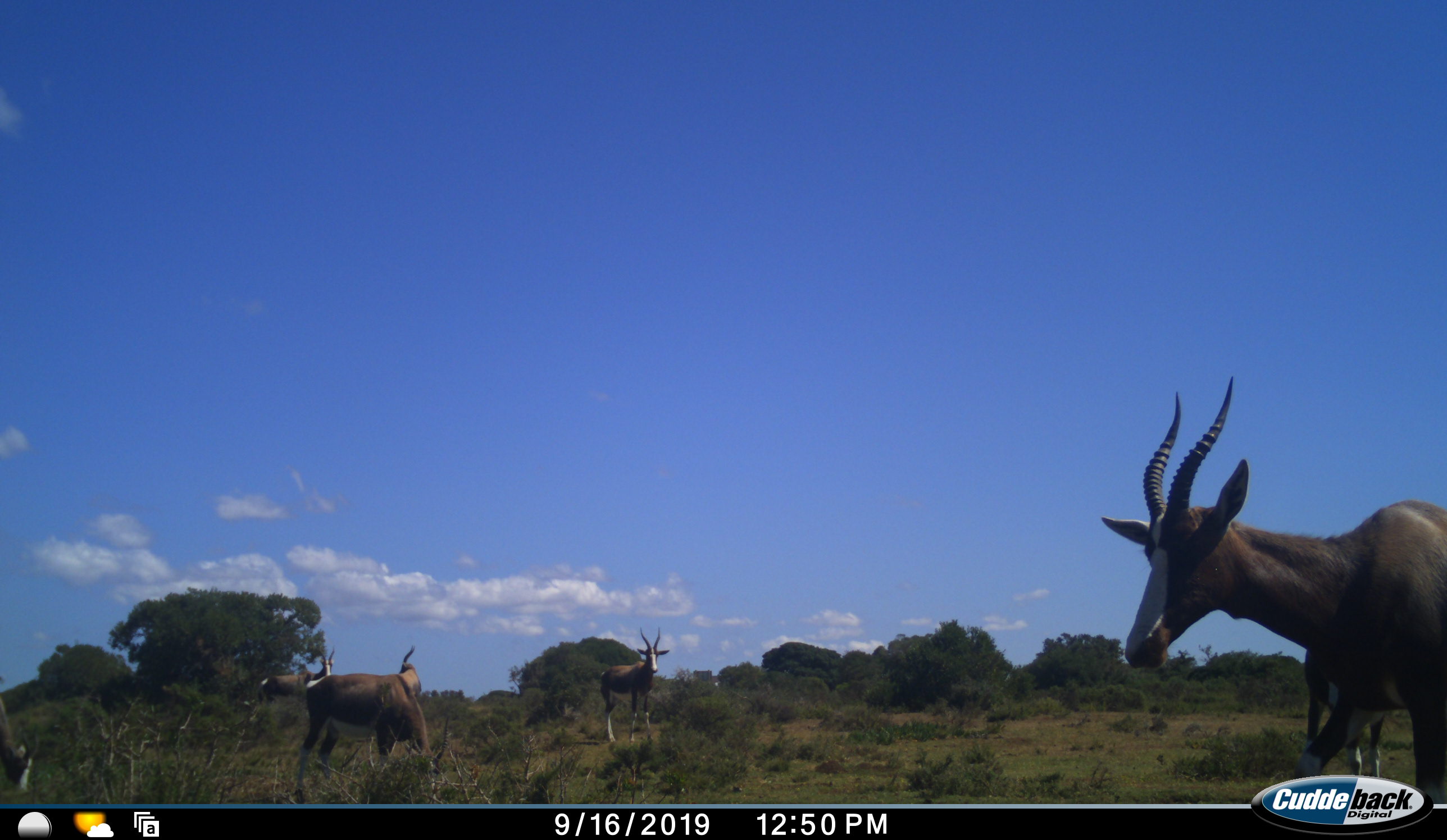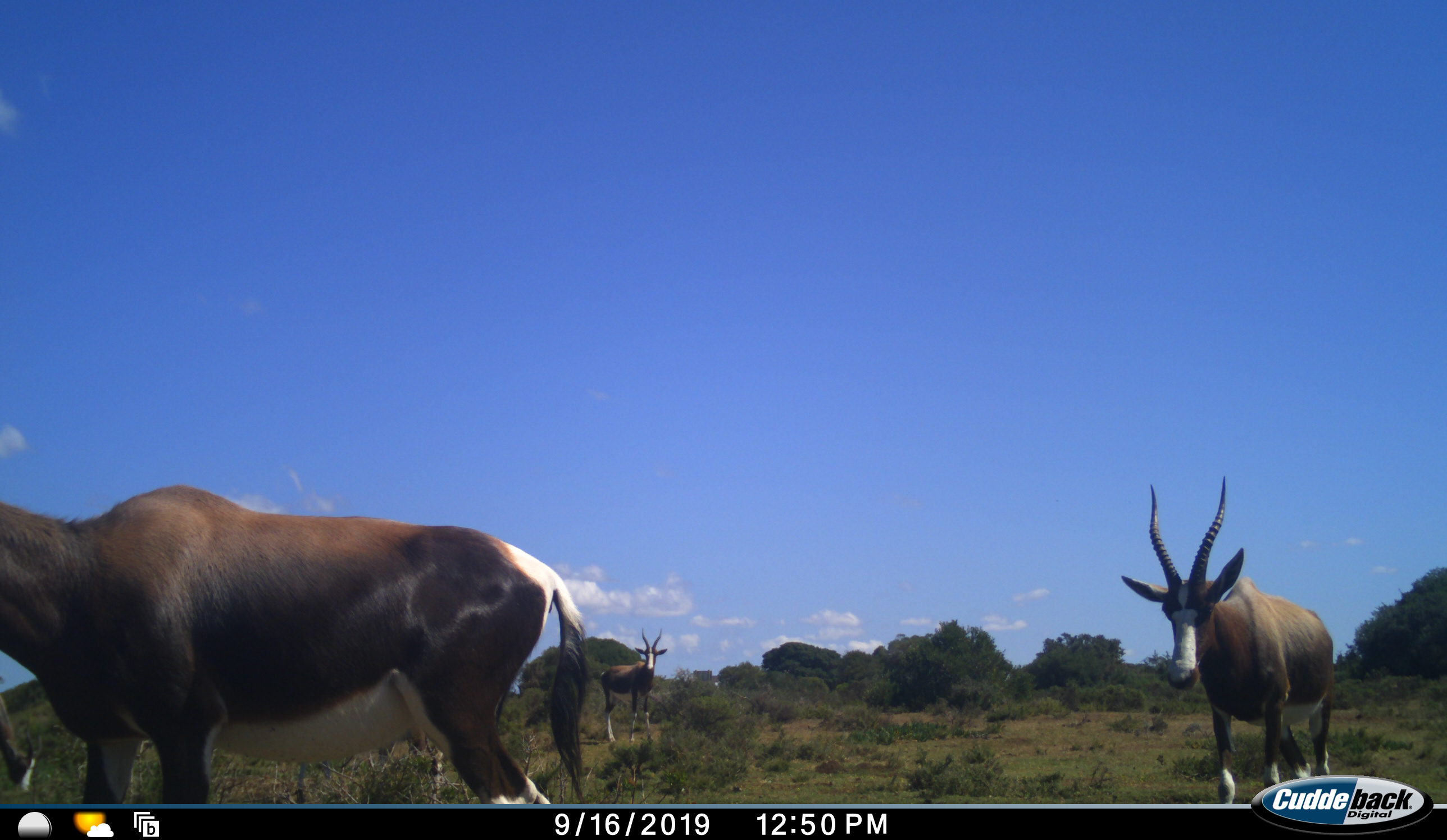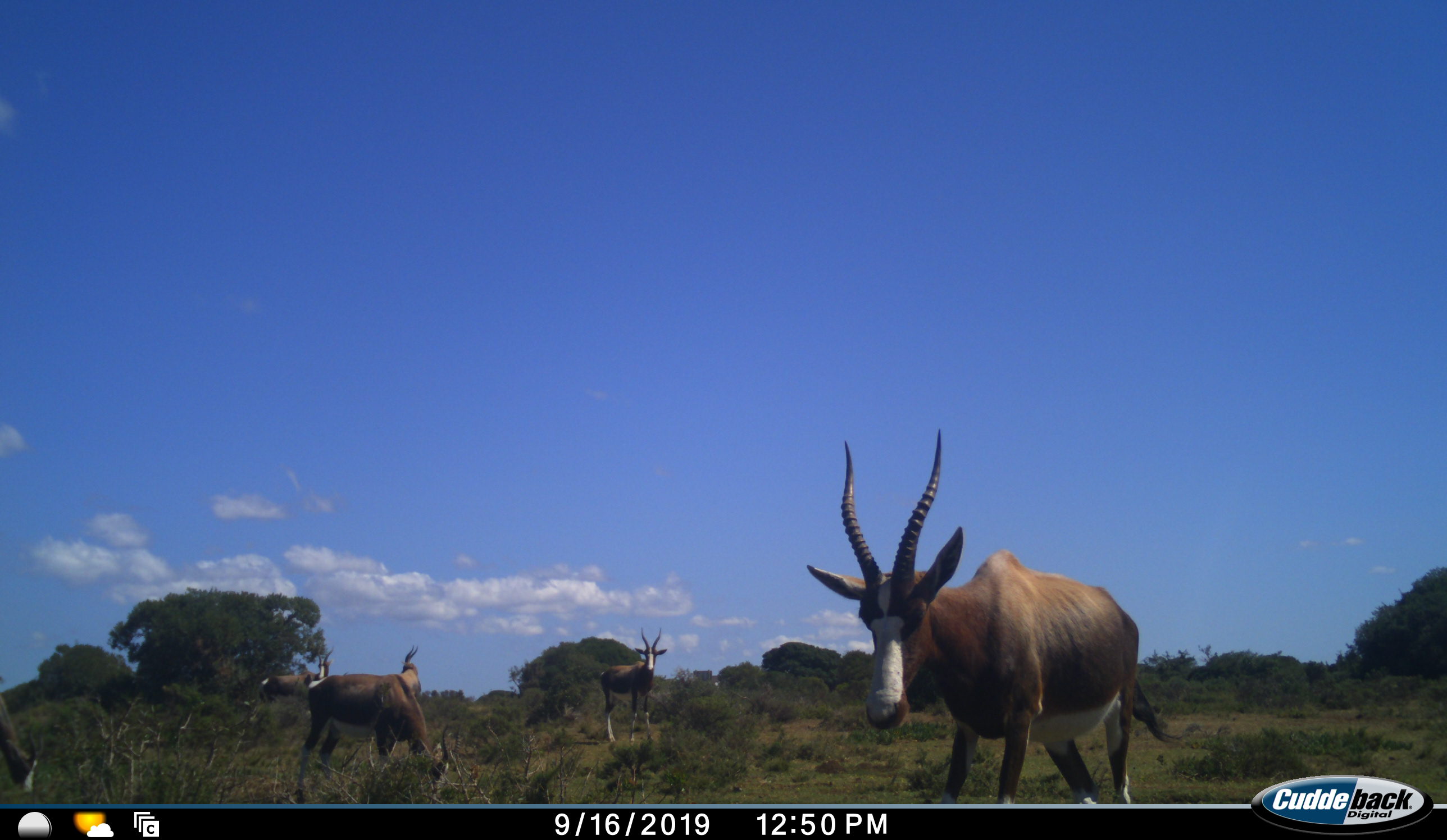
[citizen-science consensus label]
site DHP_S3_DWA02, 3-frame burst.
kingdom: Animalia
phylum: Chordata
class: Mammalia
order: Artiodactyla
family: Bovidae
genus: Damaliscus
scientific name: Damaliscus pygargus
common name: bontebok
Bontebok (Damaliscus pygargus), count 7. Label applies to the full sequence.